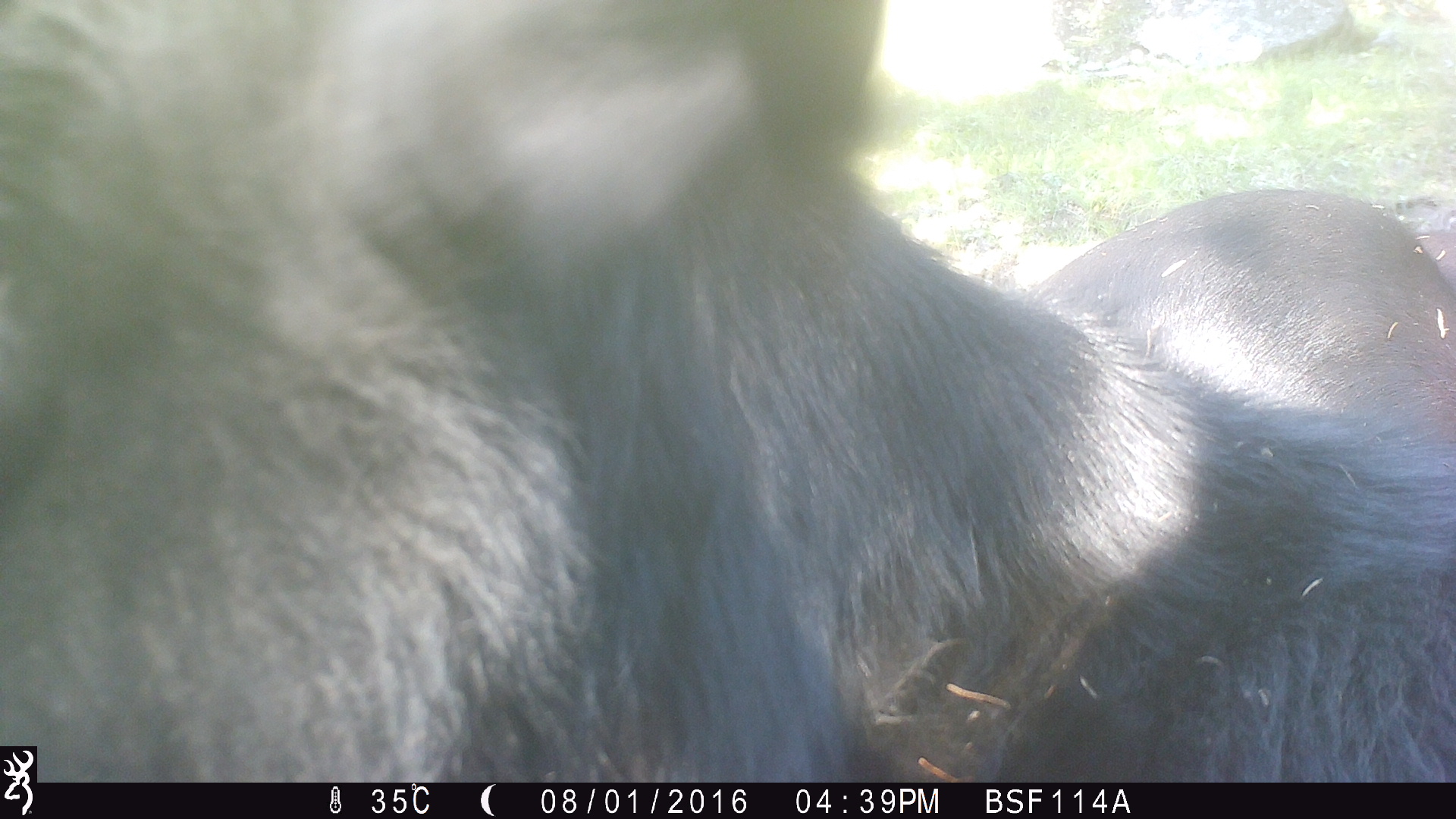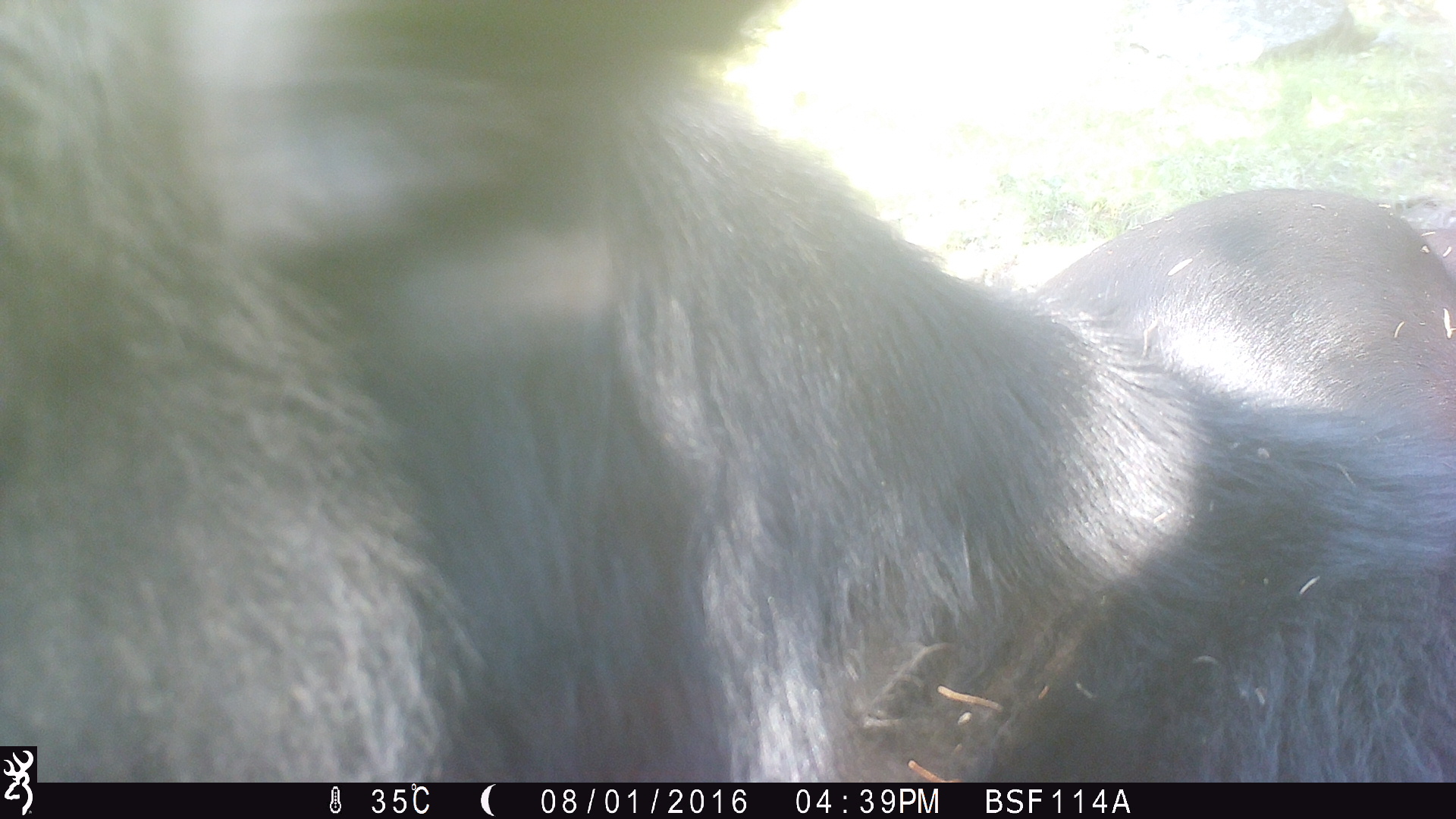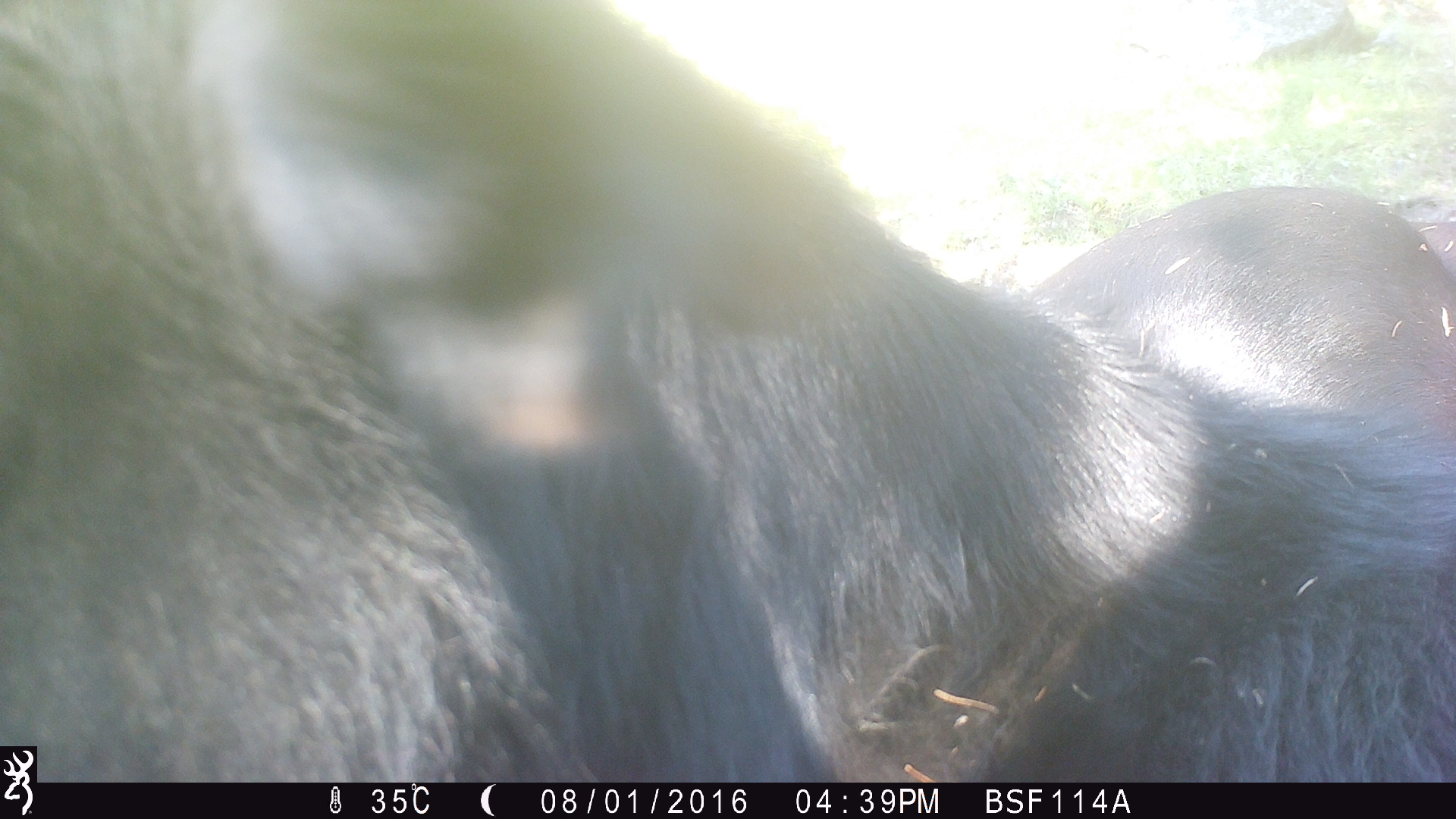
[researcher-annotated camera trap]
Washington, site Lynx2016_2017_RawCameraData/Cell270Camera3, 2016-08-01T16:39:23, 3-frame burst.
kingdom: Animalia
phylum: Chordata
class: Mammalia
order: Artiodactyla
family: Bovidae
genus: Bos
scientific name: Bos taurus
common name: domestic cattle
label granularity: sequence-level